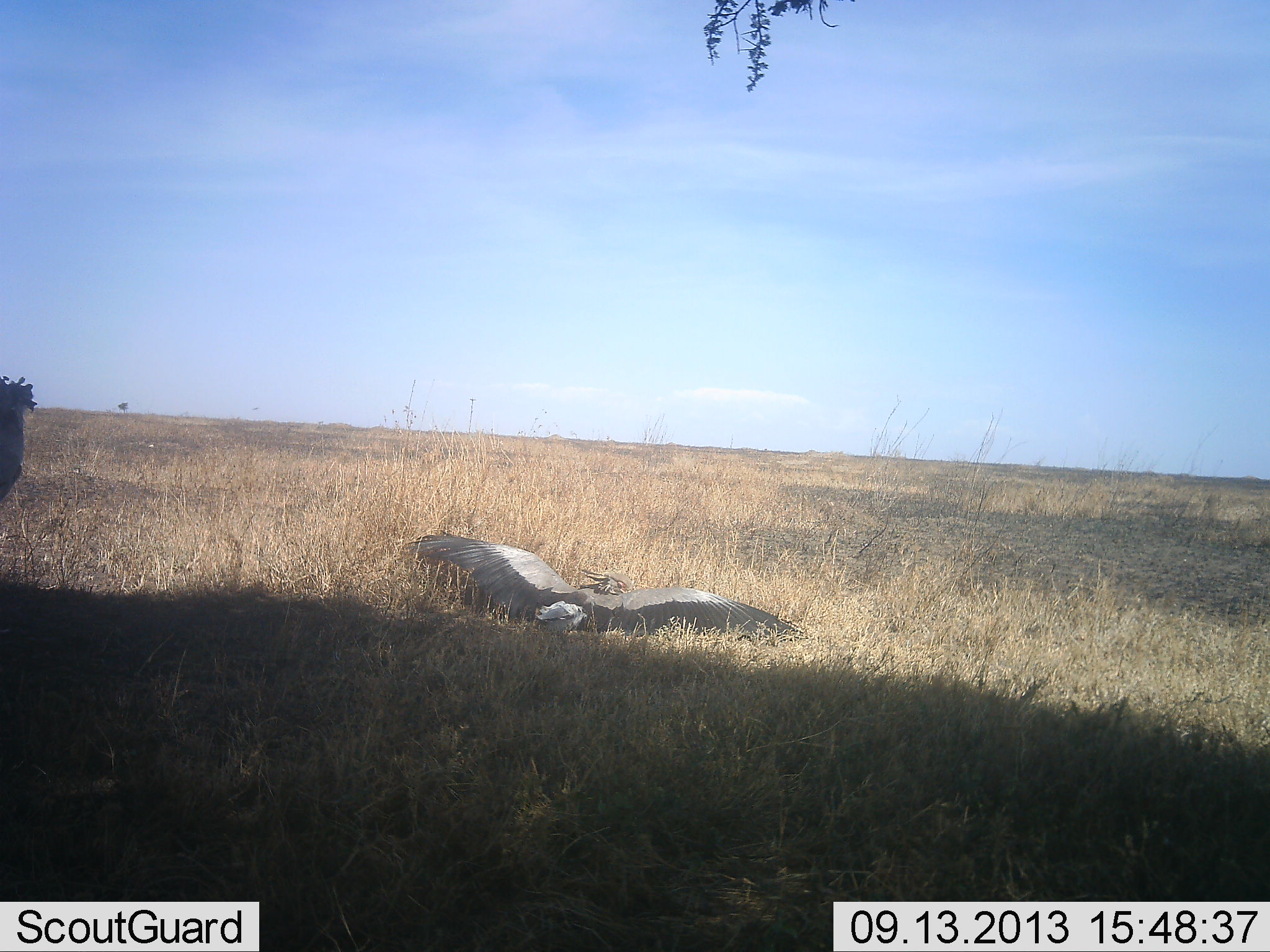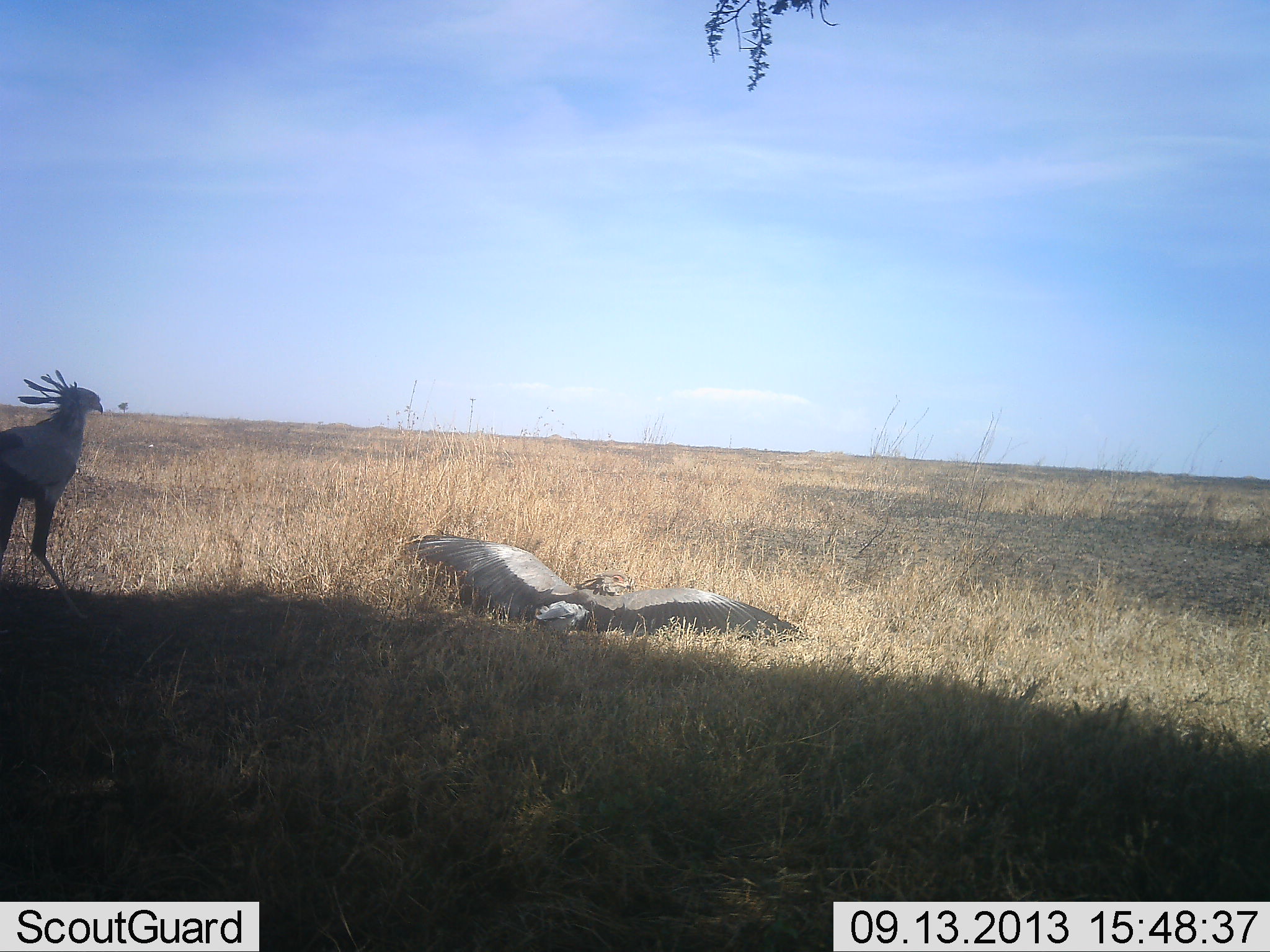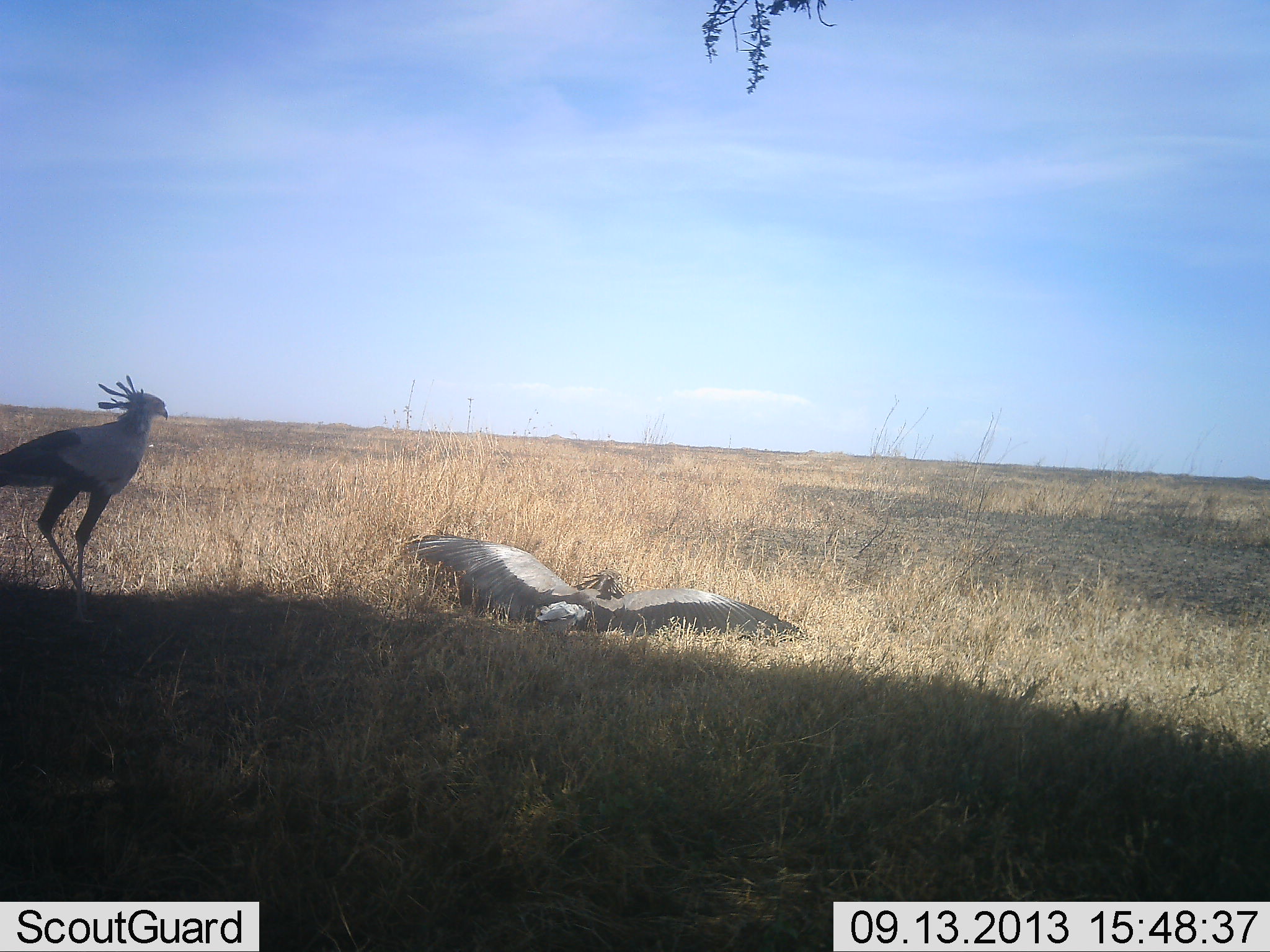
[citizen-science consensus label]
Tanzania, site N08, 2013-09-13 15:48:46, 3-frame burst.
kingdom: Animalia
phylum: Chordata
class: Aves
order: Accipitriformes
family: Sagittariidae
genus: Sagittarius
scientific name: Sagittarius serpentarius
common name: secretary bird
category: secretarybird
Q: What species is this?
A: Secretarybird (secretary bird) (Sagittarius serpentarius).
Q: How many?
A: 2.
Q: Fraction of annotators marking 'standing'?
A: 55%.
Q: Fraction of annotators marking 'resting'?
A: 55%.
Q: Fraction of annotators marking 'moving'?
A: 55%.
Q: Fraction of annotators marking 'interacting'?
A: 18%.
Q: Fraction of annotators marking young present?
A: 9%.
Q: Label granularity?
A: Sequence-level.